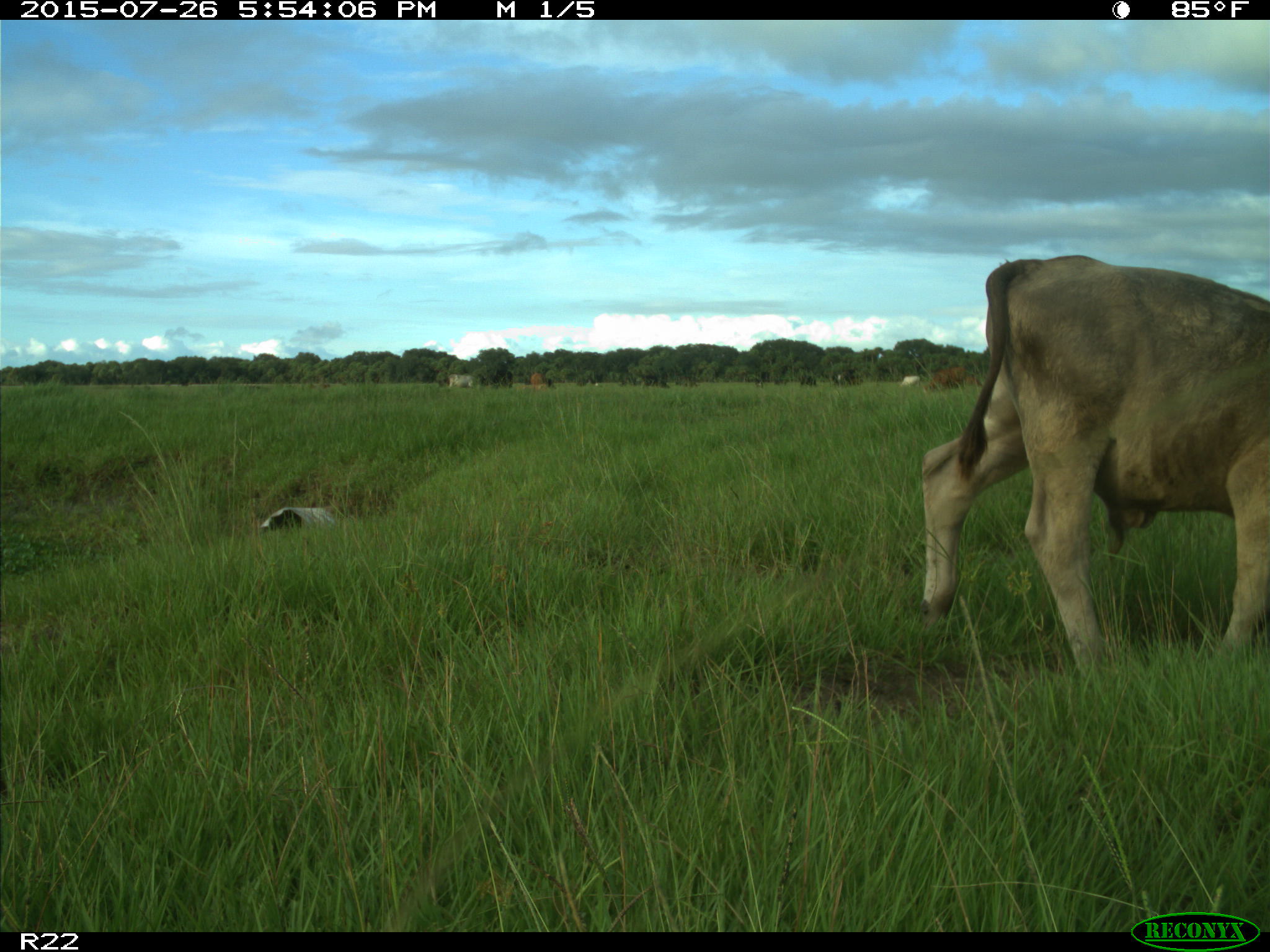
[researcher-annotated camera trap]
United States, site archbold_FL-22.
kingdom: Animalia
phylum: Chordata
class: Mammalia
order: Artiodactyla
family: Bovidae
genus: Bos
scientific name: Bos taurus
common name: domestic cow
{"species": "Bos taurus (domestic cow)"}